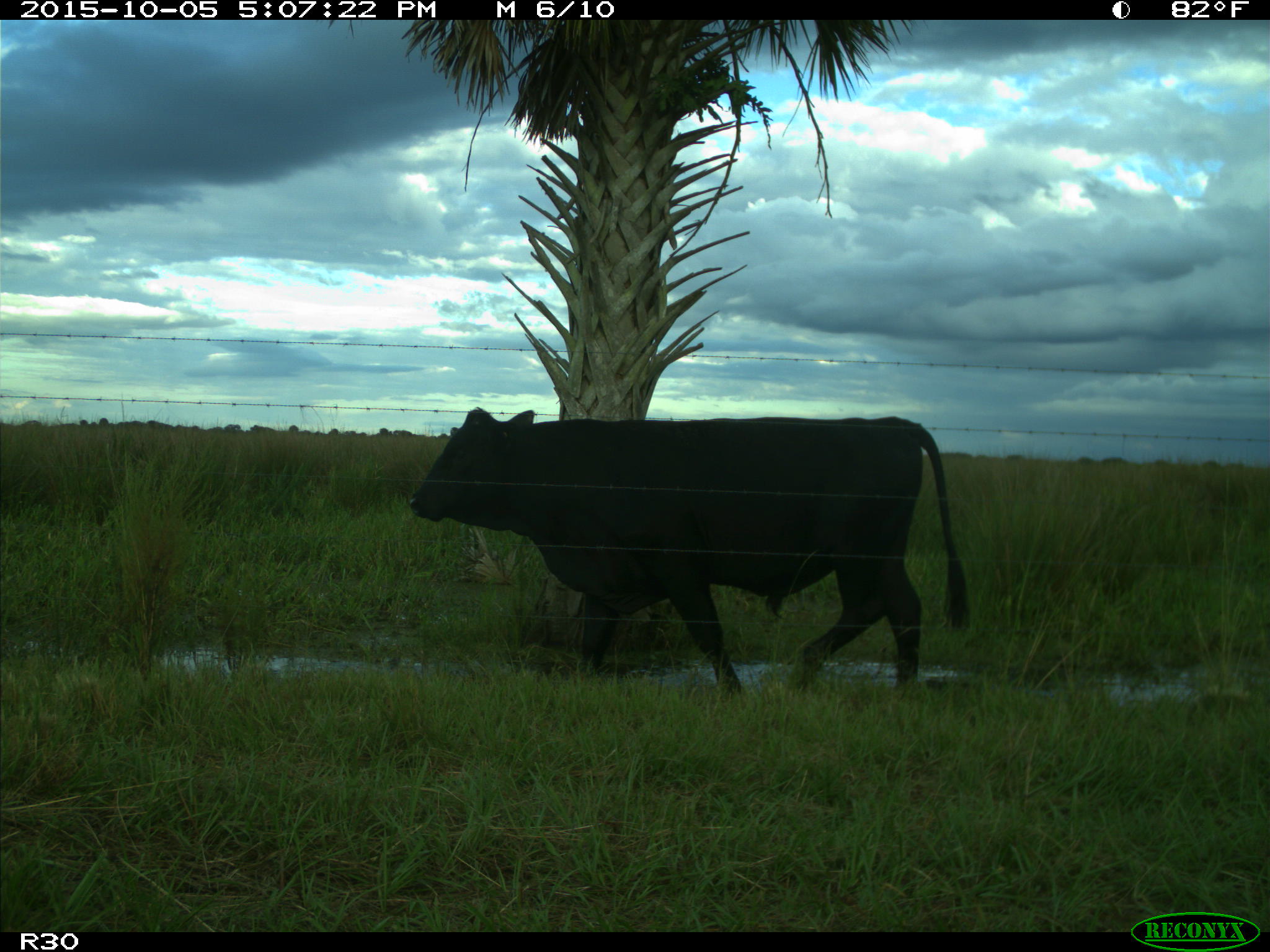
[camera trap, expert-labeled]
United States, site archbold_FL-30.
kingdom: Animalia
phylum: Chordata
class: Mammalia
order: Artiodactyla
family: Bovidae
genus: Bos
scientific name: Bos taurus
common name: domestic cow